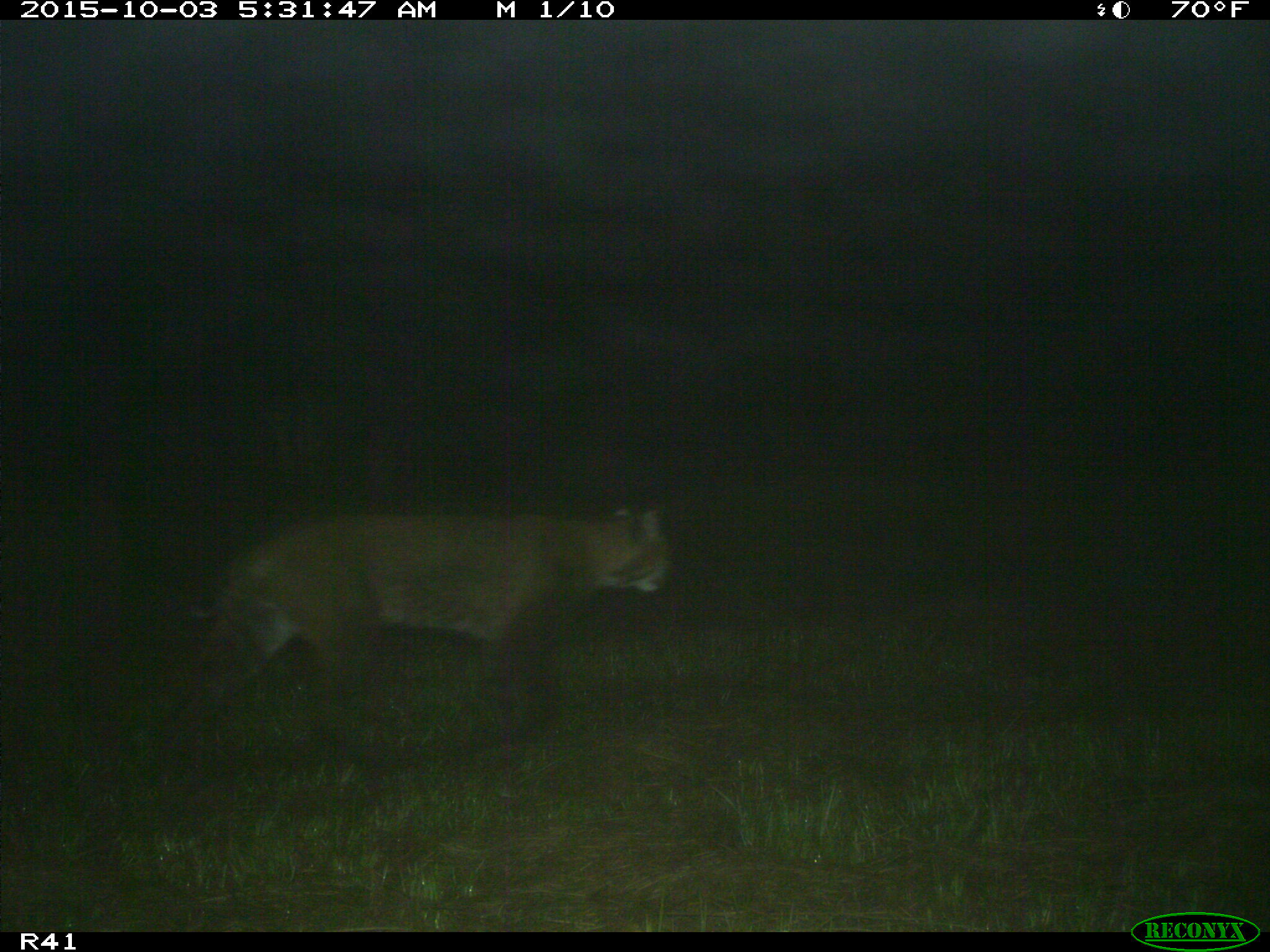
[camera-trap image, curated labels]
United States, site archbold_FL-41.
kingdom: Animalia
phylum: Chordata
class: Mammalia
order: Carnivora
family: Felidae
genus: Lynx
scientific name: Lynx rufus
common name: bobcat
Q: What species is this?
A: Lynx rufus (bobcat).